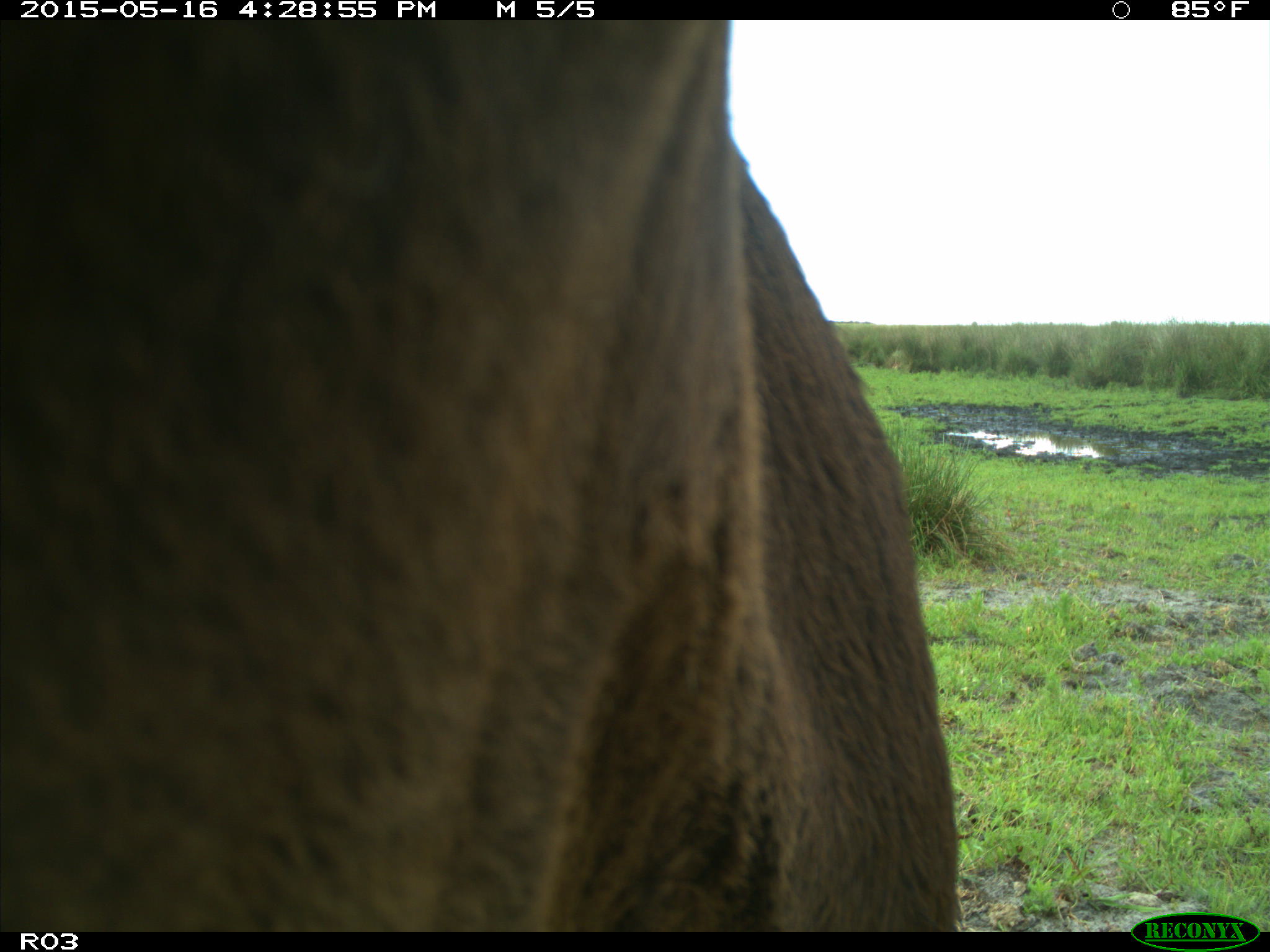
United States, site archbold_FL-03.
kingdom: Animalia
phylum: Chordata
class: Mammalia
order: Artiodactyla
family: Bovidae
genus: Bos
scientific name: Bos taurus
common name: domestic cow